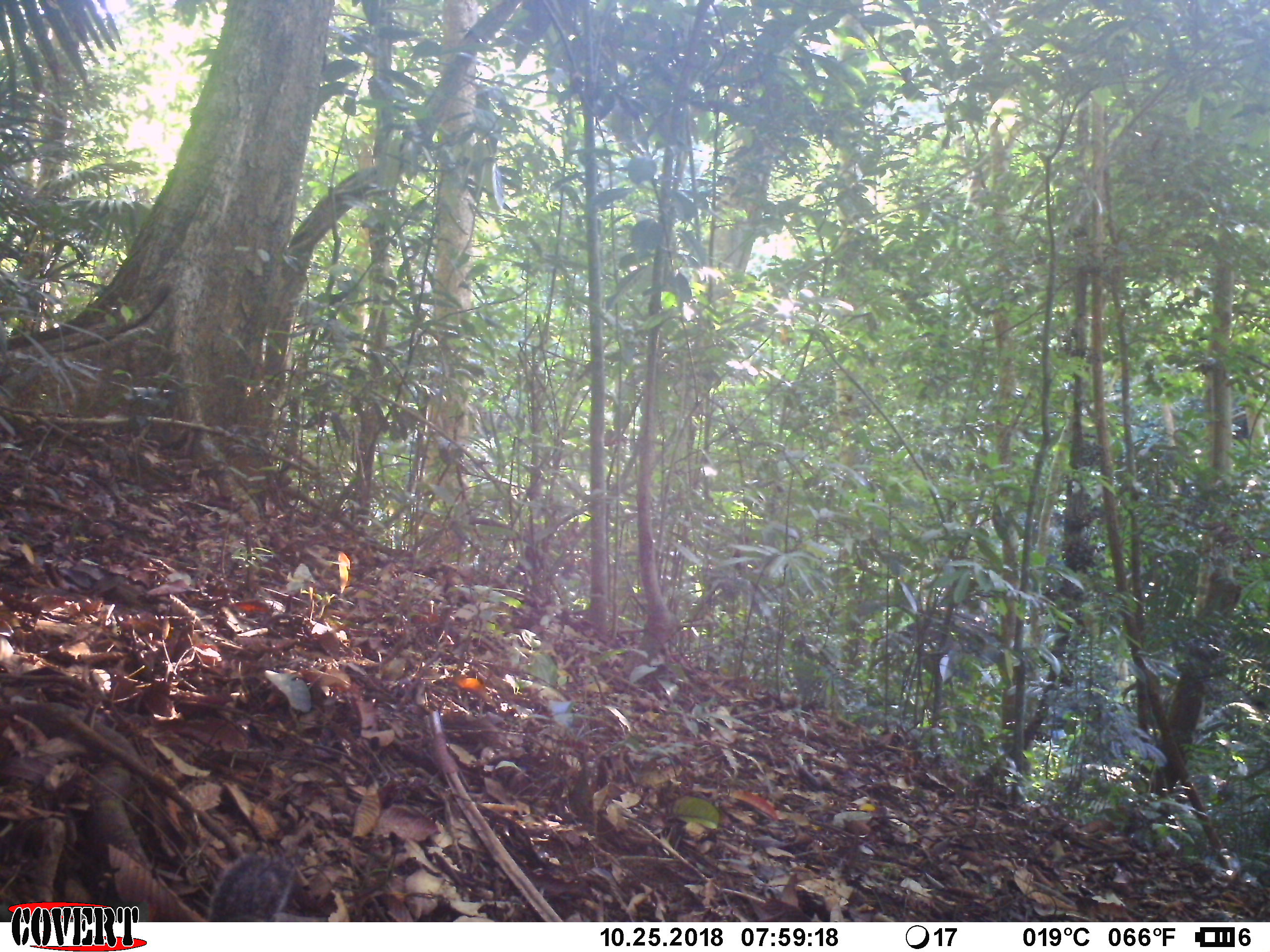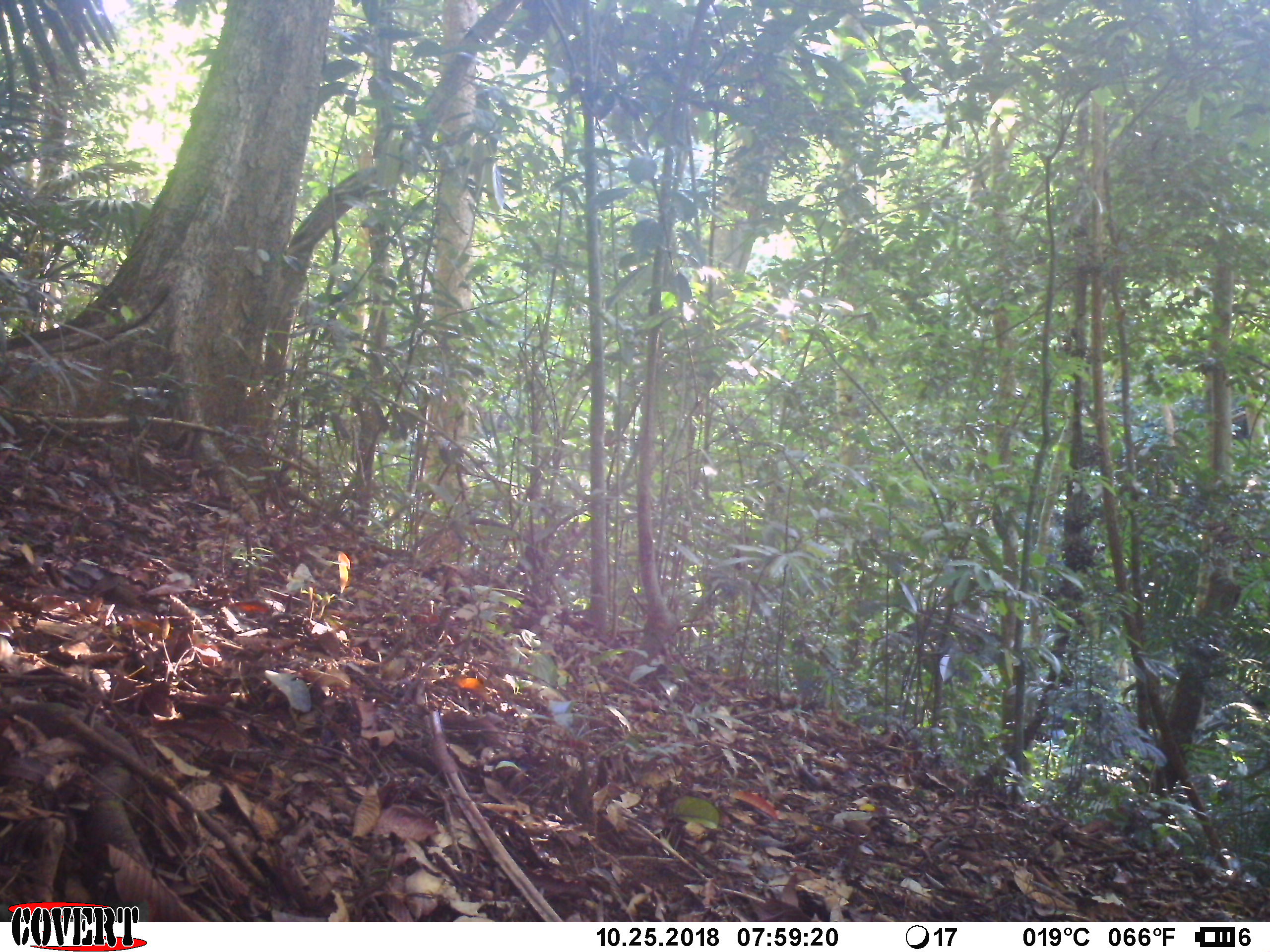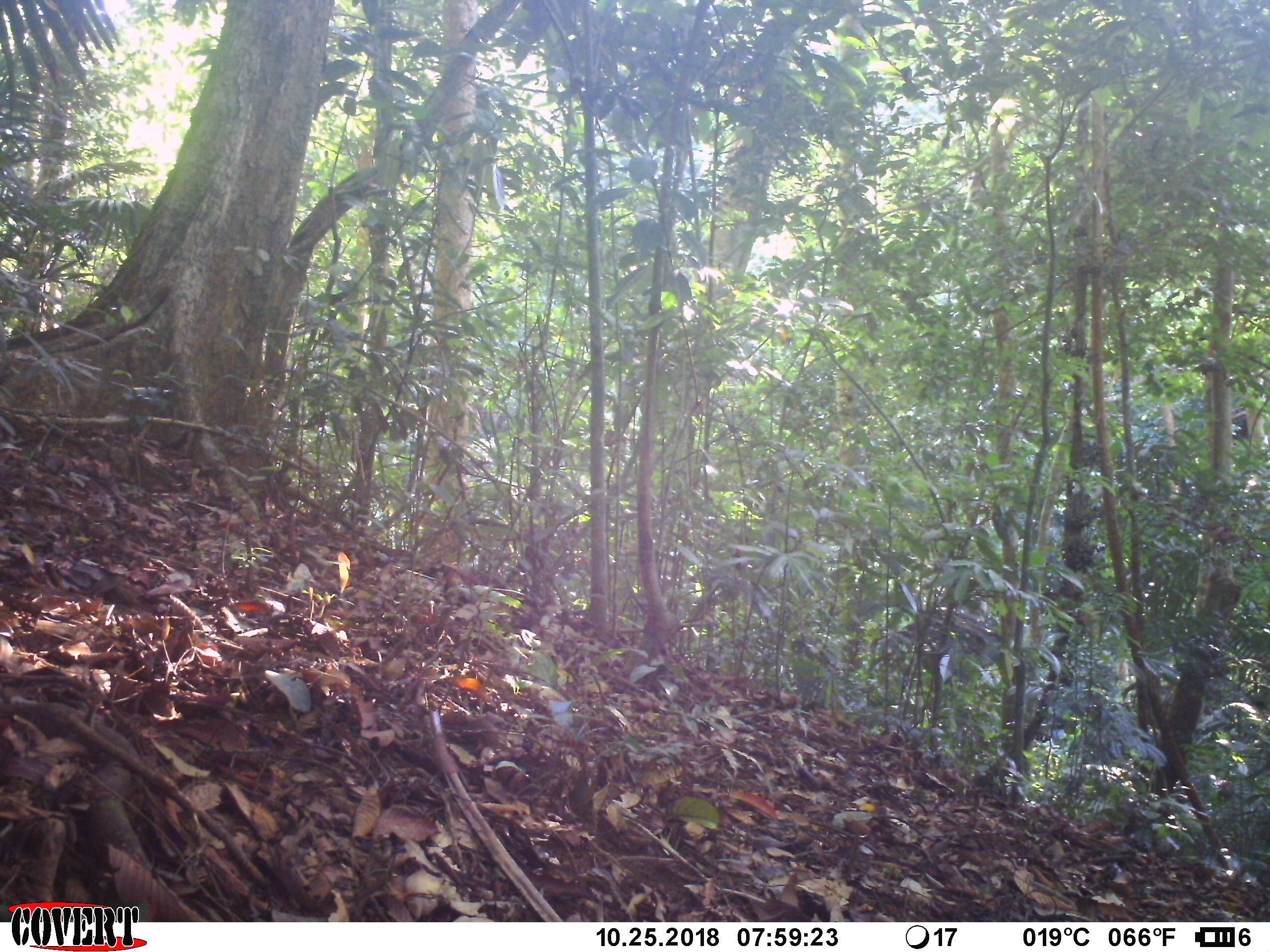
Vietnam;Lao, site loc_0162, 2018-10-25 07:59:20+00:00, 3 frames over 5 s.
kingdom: Animalia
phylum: Chordata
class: Mammalia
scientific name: Mammalia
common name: mammal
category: unidentified small mammal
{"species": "unidentified small mammal (mammal) (Mammalia)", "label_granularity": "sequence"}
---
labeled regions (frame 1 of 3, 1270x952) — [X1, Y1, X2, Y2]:
unidentified small mammal: [209, 852, 323, 922]